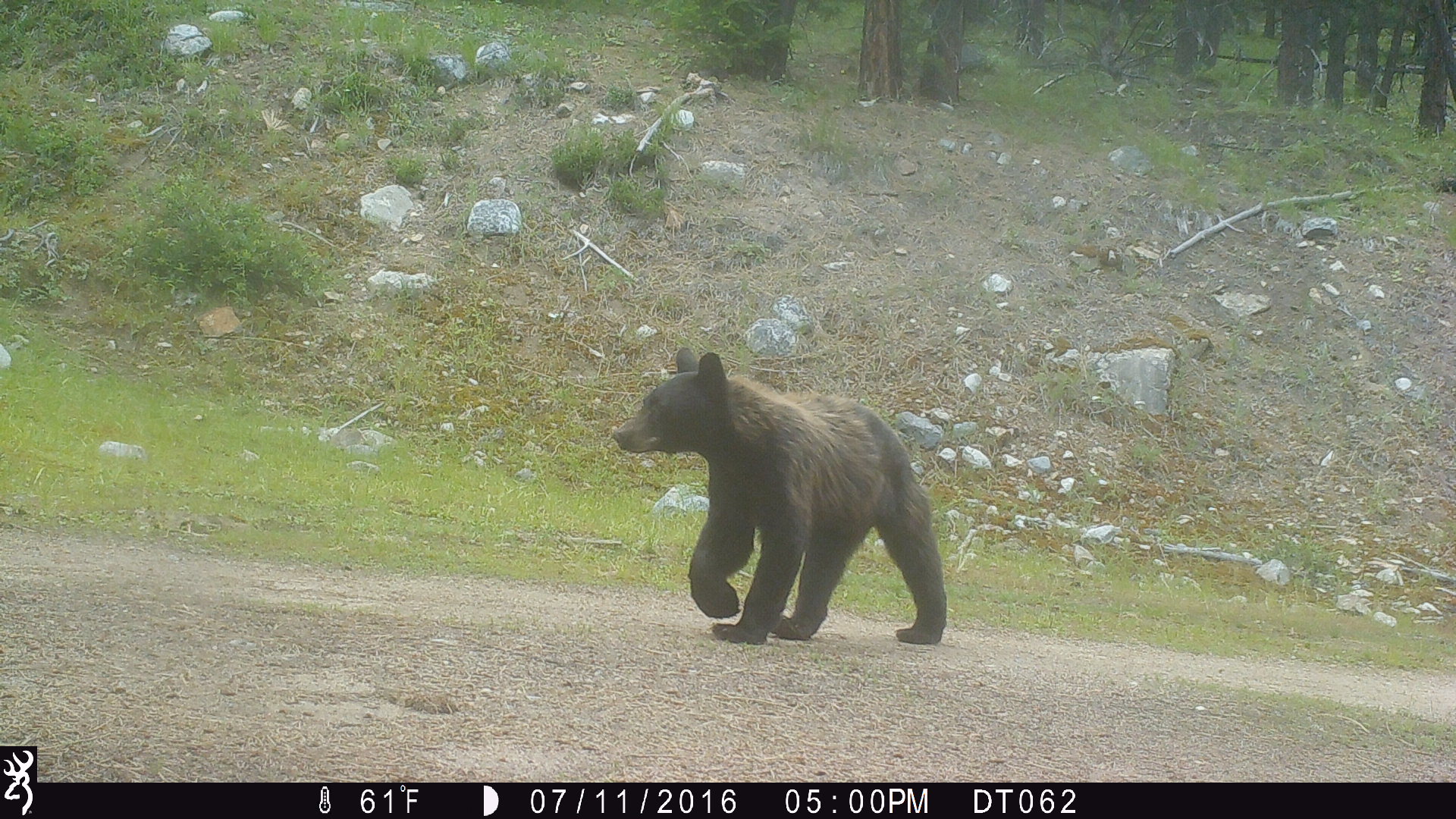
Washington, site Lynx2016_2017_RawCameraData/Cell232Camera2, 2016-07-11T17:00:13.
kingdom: Animalia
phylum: Chordata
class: Mammalia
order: Carnivora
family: Ursidae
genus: Ursus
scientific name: Ursus americanus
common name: american black bear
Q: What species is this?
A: Ursus americanus (american black bear).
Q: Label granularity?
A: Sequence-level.